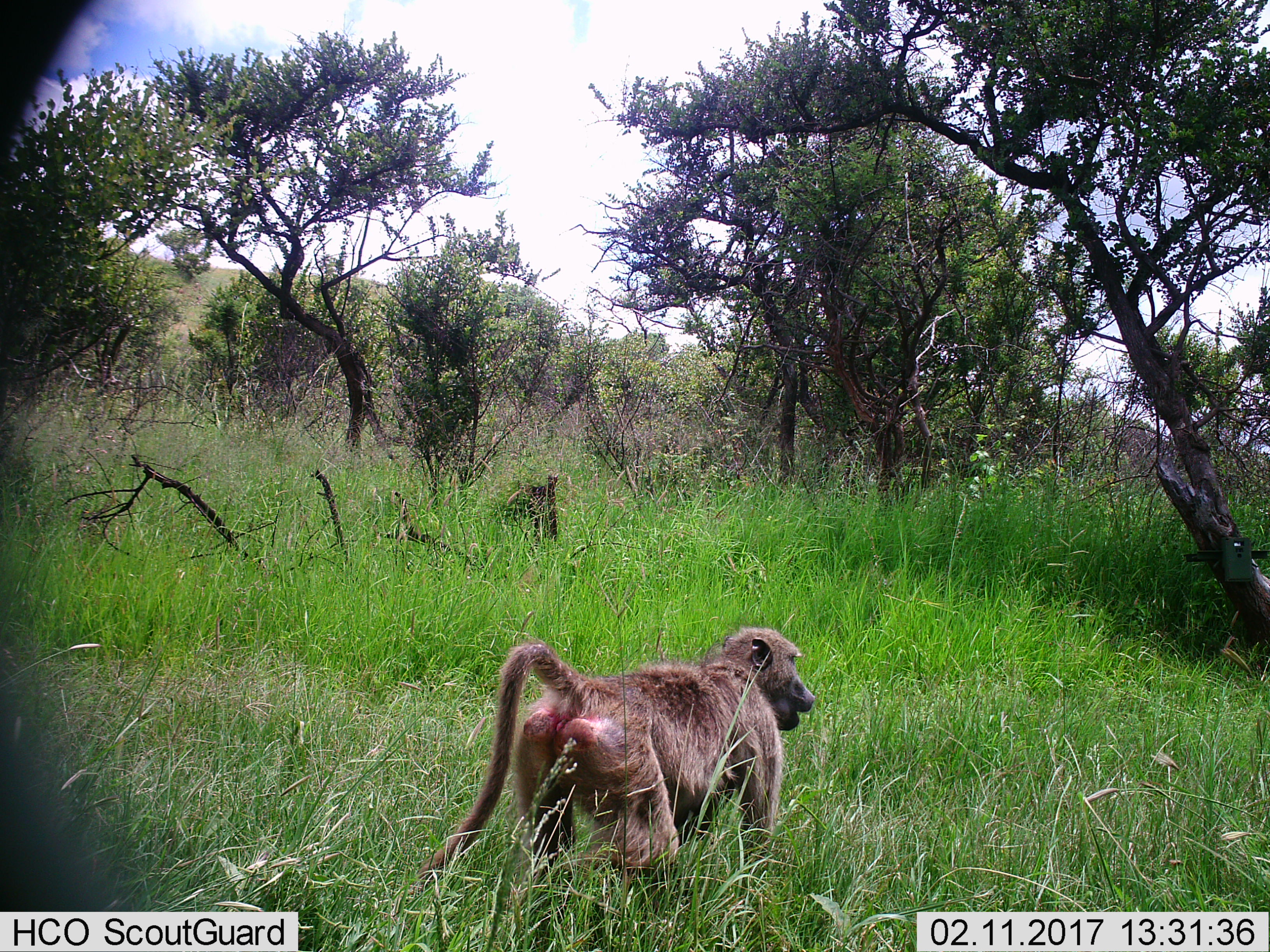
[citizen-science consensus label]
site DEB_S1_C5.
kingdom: Animalia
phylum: Chordata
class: Mammalia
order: Primates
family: Cercopithecidae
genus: Papio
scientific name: Papio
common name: baboon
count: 1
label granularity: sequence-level